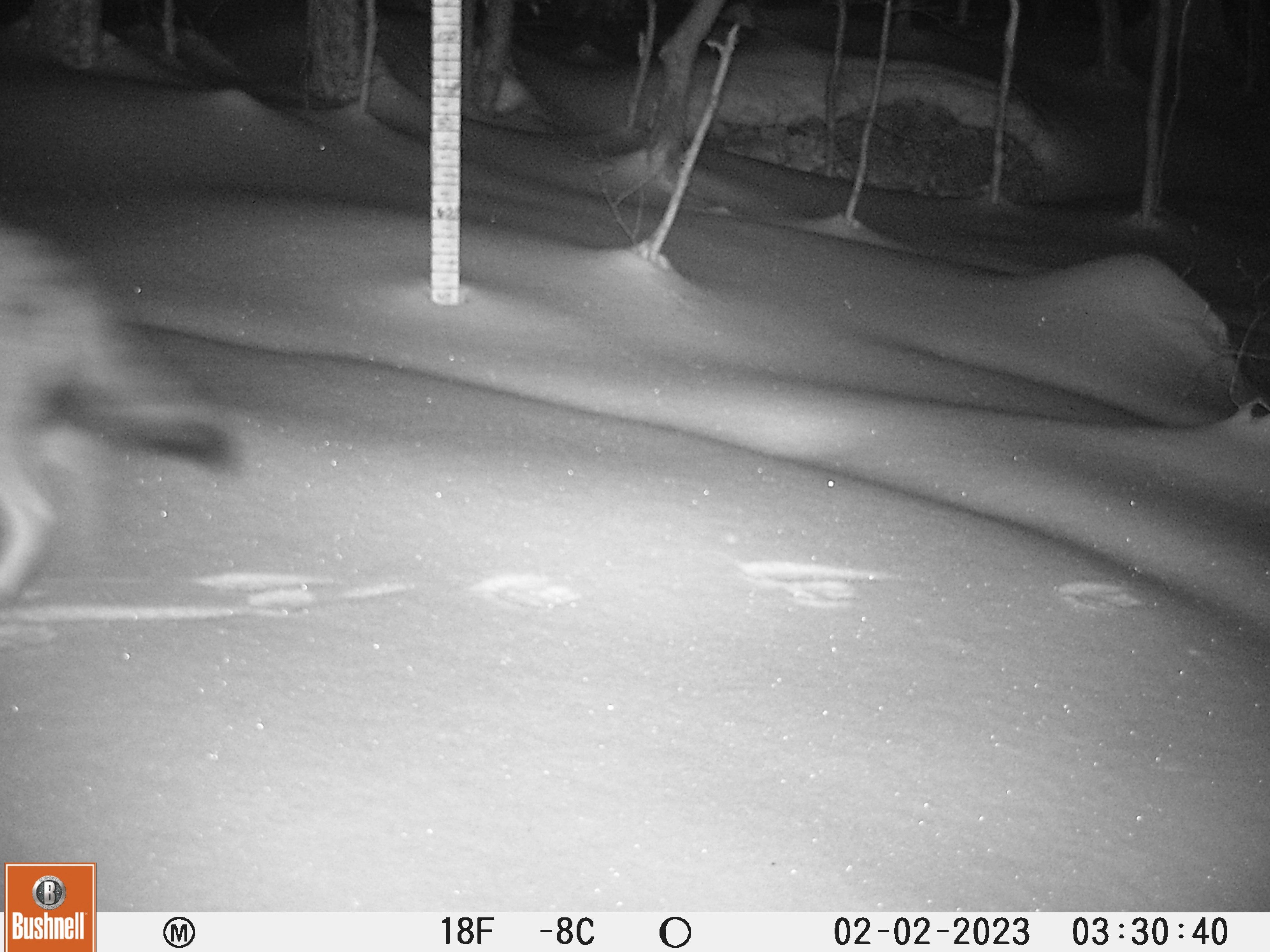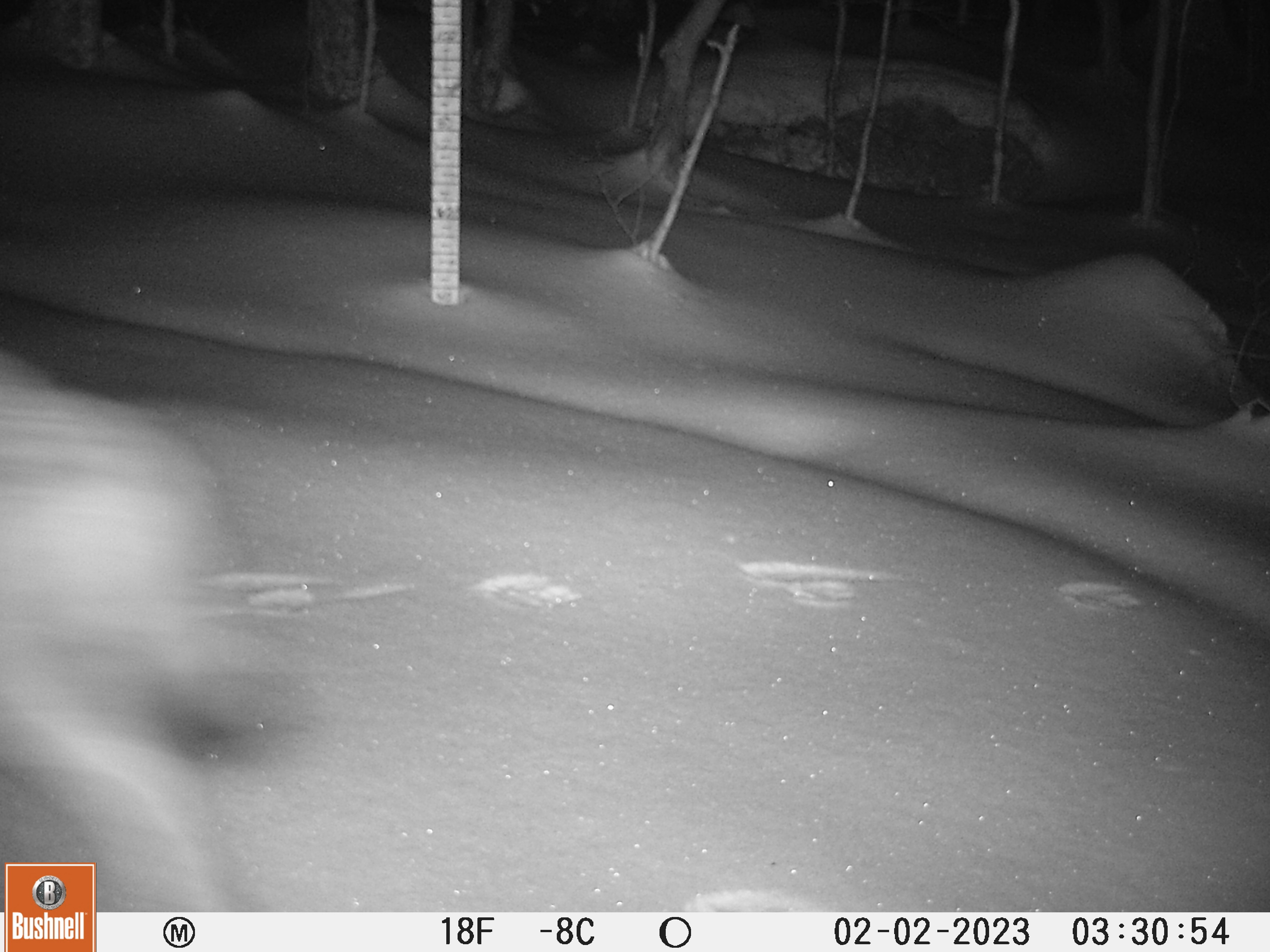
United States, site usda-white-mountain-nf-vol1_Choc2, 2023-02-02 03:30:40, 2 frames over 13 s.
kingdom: Animalia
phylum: Chordata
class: Mammalia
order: Carnivora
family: Canidae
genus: Canis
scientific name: Canis latrans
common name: coyote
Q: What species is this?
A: Coyote (Canis latrans).